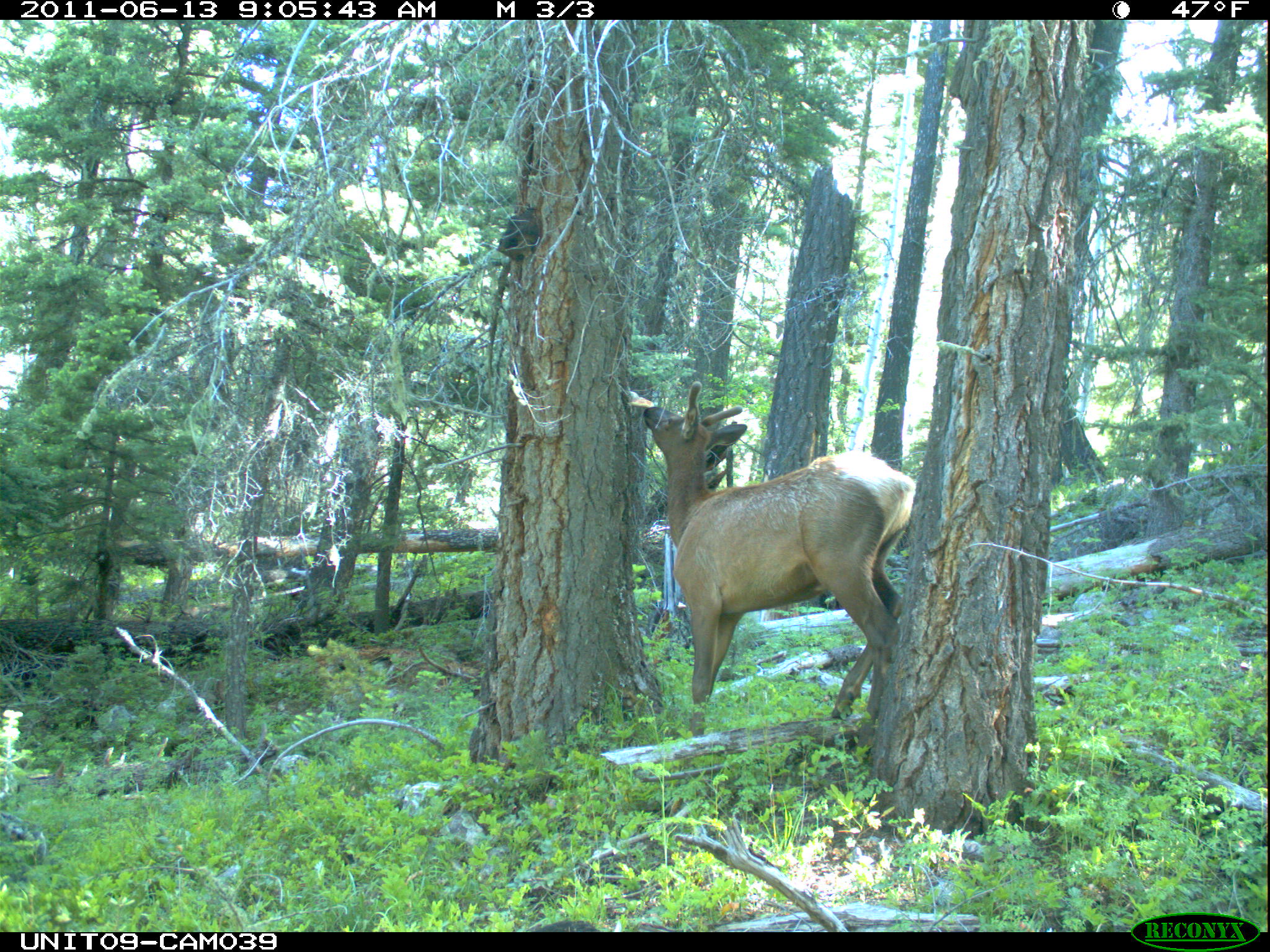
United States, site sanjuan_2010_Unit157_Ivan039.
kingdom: Animalia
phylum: Chordata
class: Mammalia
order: Artiodactyla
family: Cervidae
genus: Cervus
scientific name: Cervus elaphus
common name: red deer